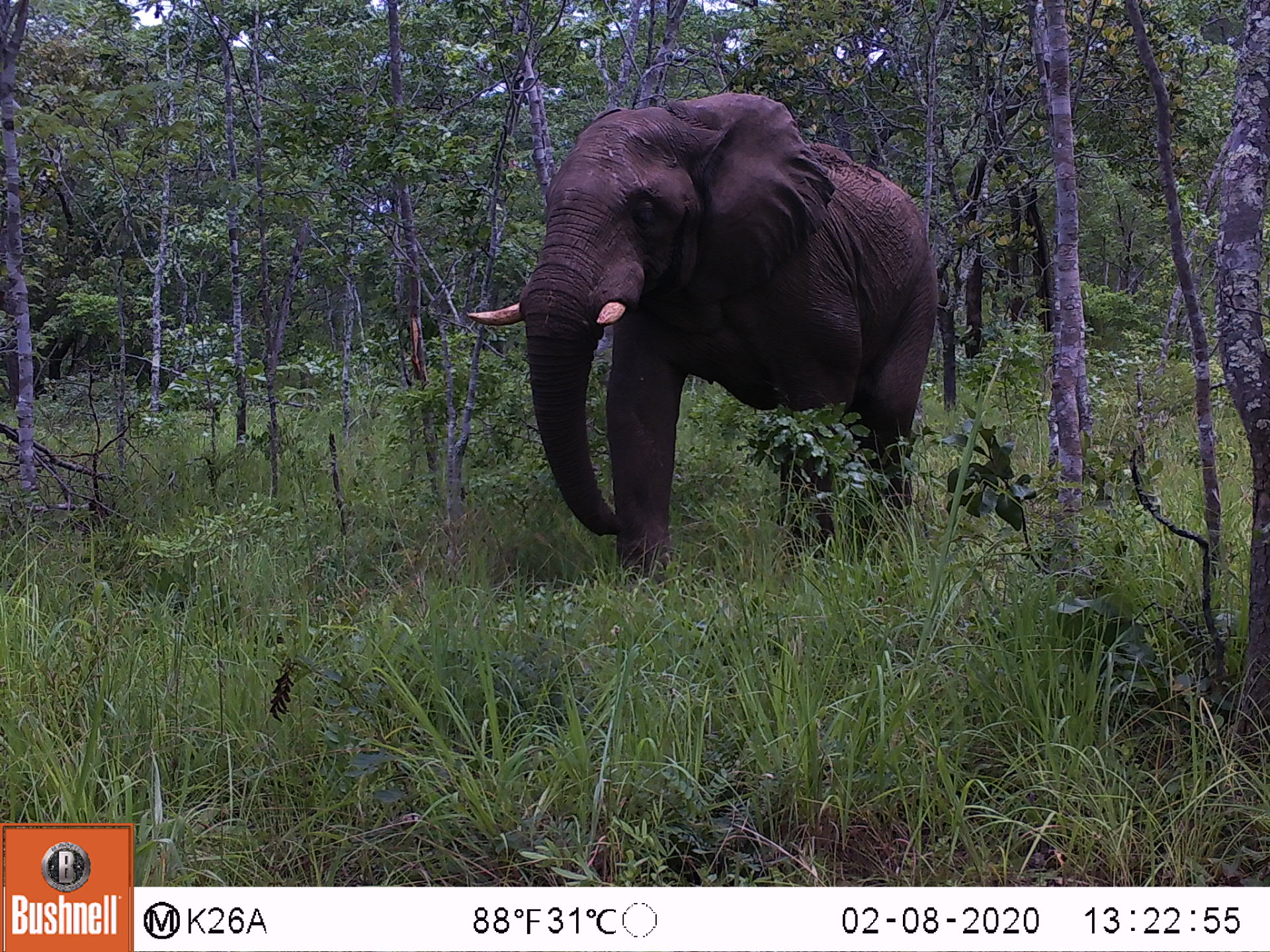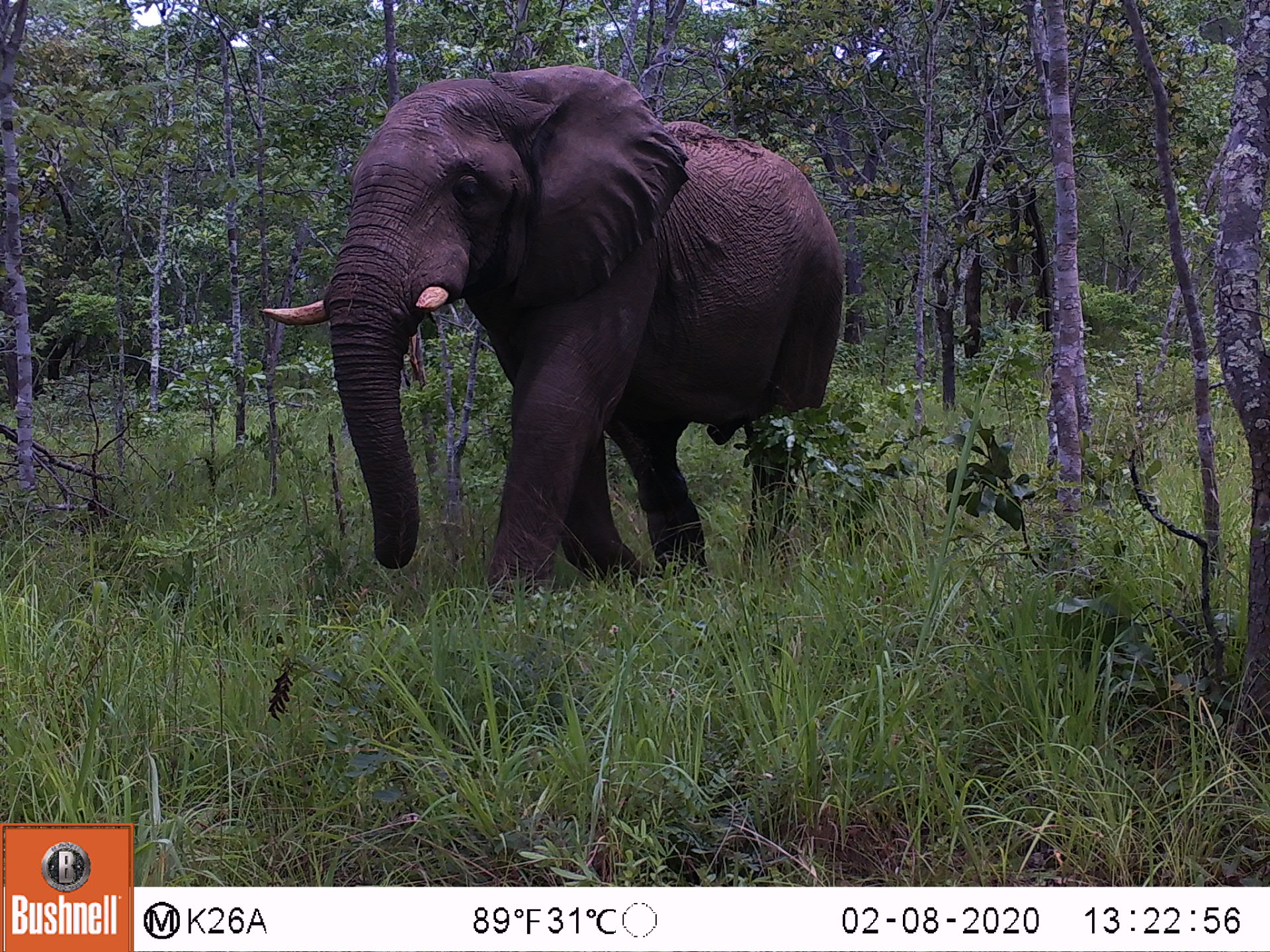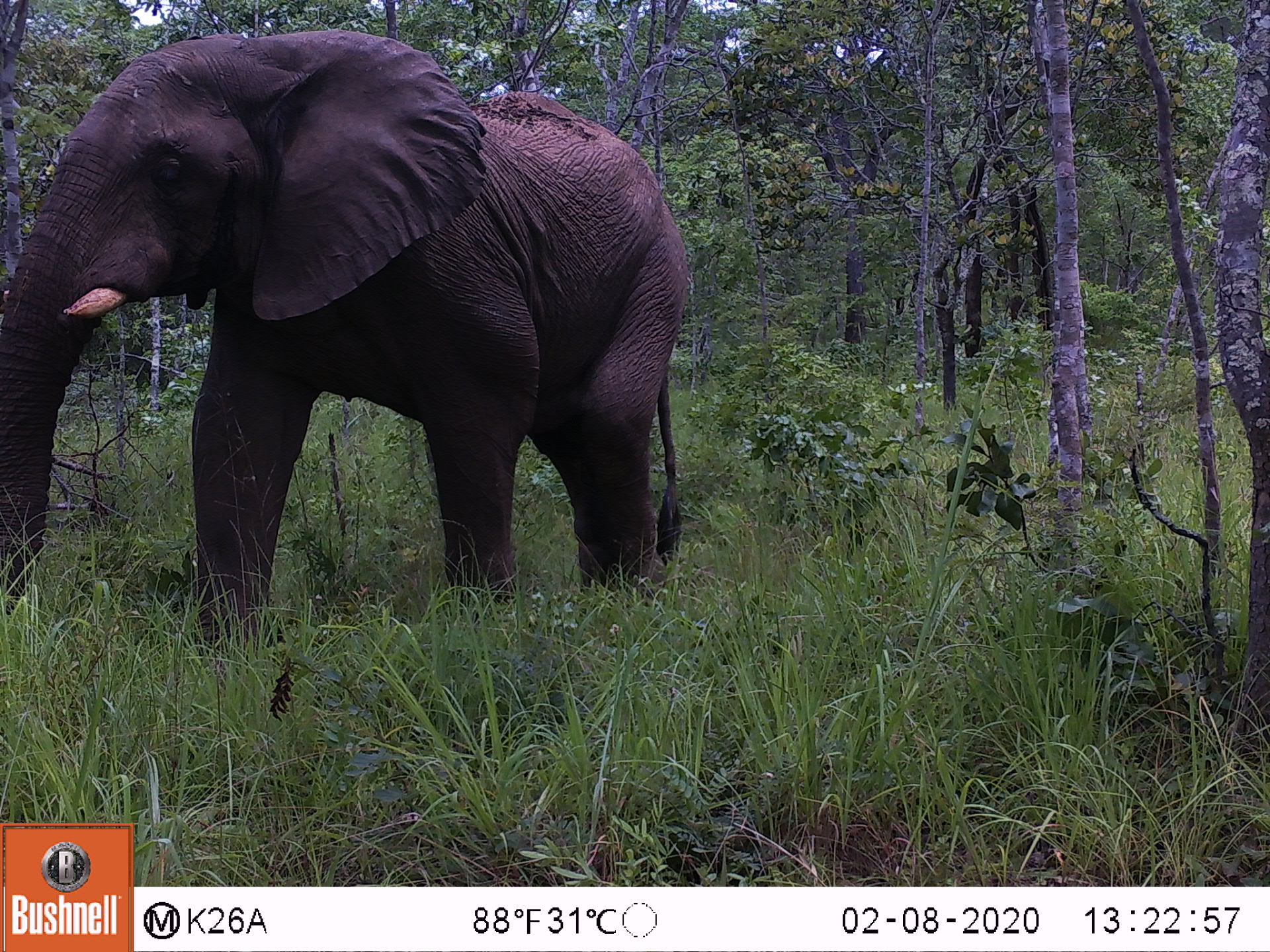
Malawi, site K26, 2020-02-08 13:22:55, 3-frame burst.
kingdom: Animalia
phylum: Chordata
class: Mammalia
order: Proboscidea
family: Elephantidae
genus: Loxodonta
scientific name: Loxodonta africana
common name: african savanna elephant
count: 1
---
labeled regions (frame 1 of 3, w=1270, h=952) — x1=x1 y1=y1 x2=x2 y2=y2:
african savanna elephant: x1=458 y1=91 x2=940 y2=582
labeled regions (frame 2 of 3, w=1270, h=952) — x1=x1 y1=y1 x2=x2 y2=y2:
african savanna elephant: x1=263 y1=61 x2=848 y2=604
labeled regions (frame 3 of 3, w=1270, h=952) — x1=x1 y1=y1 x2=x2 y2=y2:
african savanna elephant: x1=0 y1=26 x2=690 y2=661